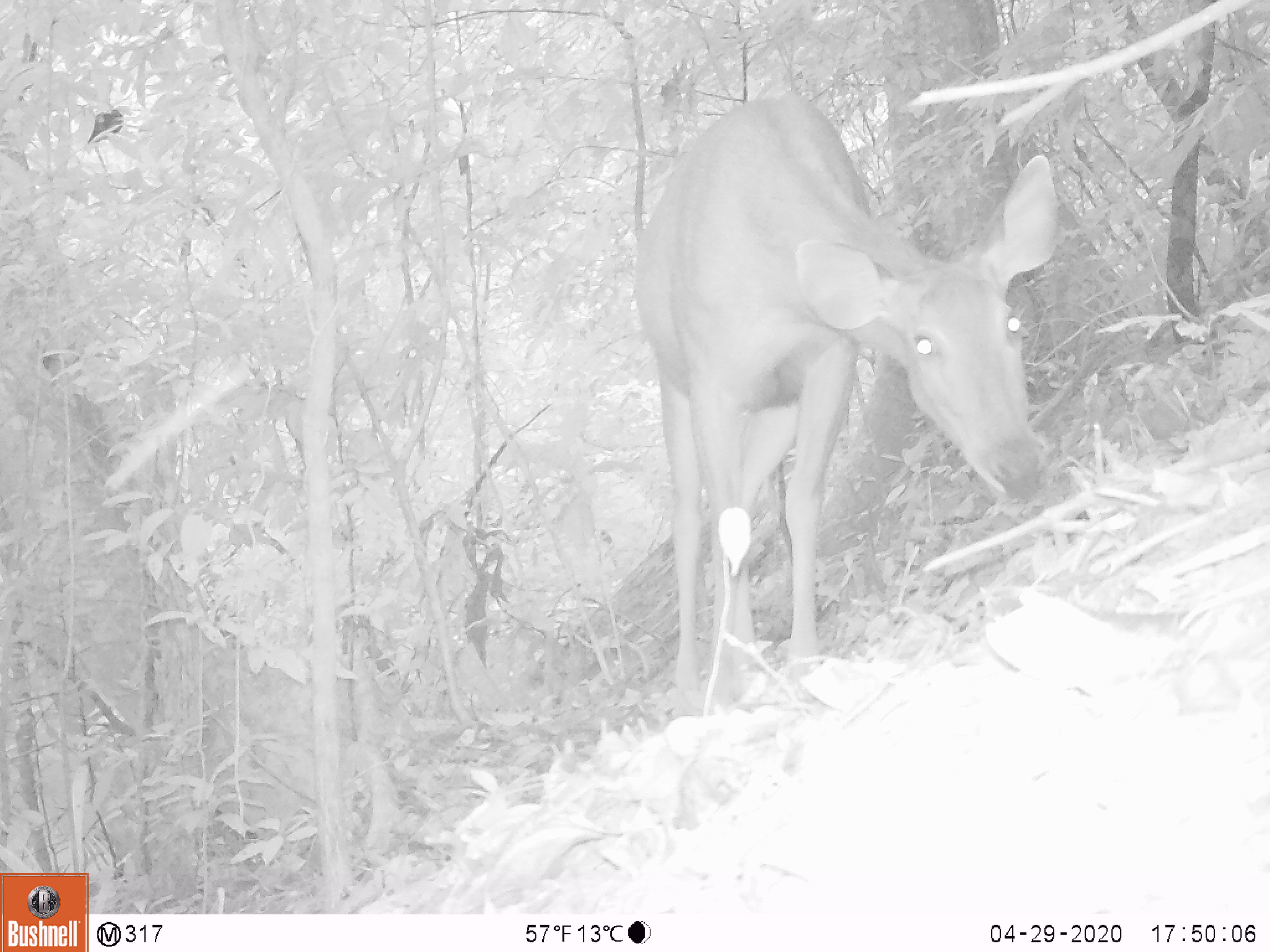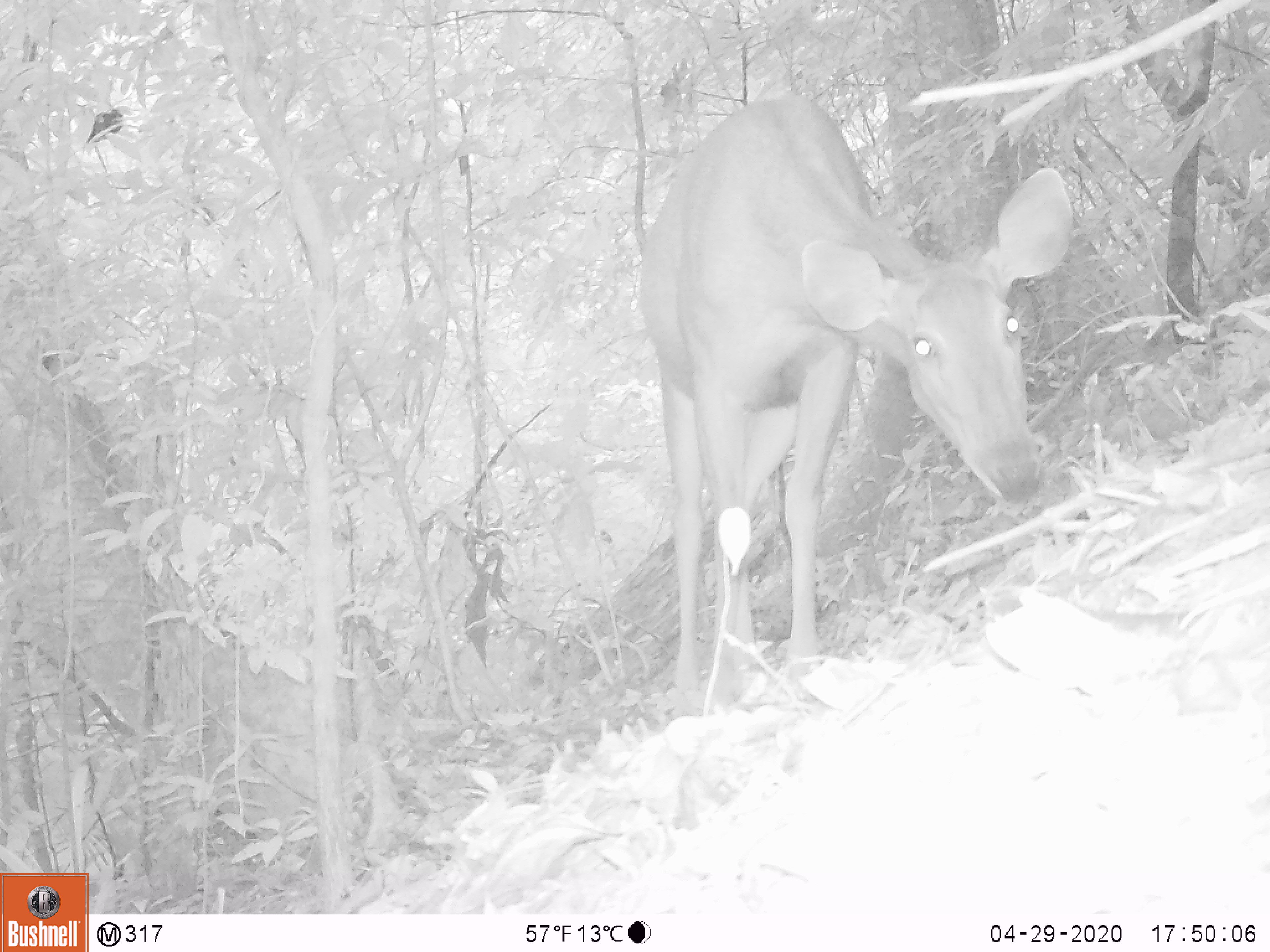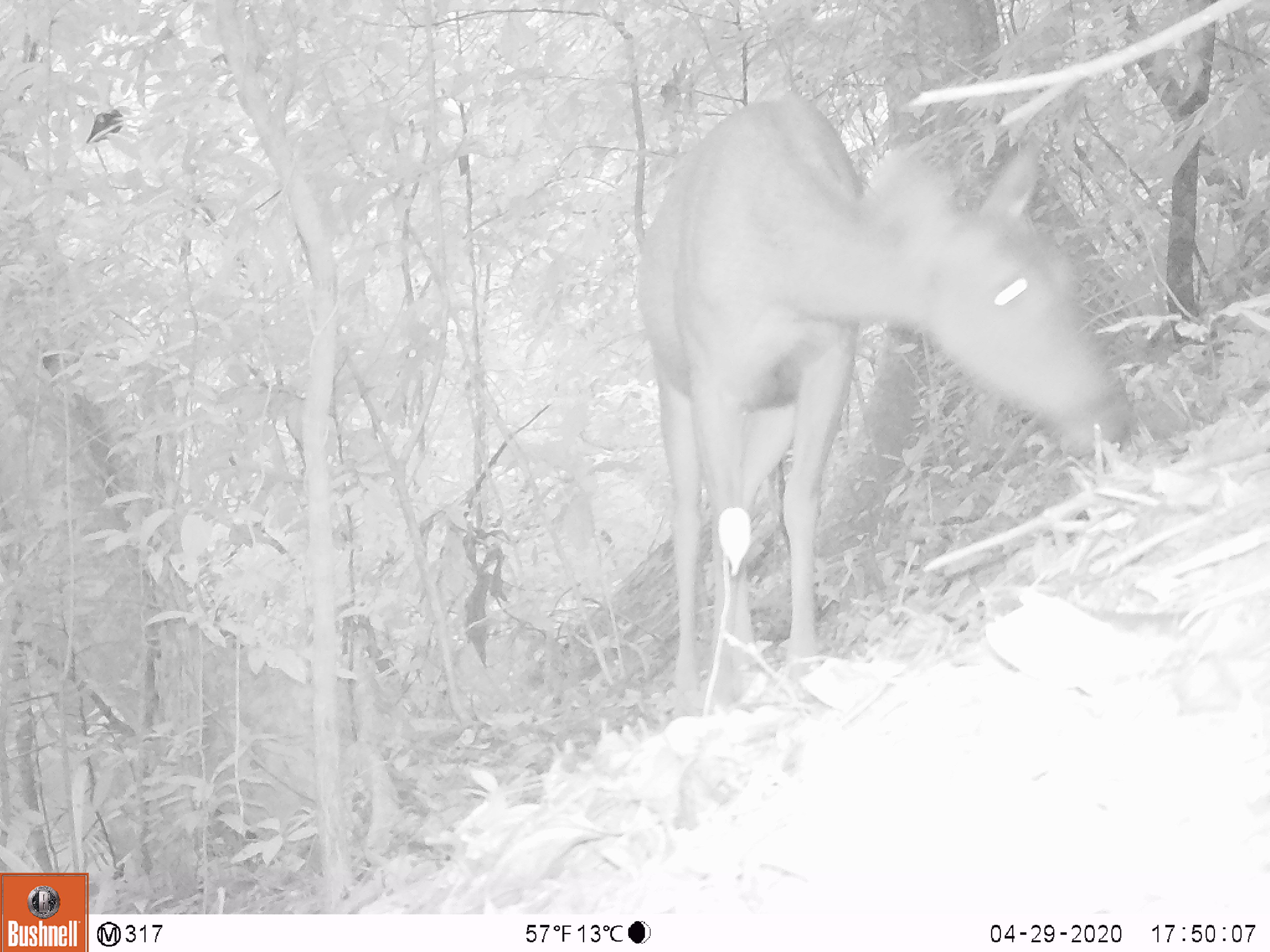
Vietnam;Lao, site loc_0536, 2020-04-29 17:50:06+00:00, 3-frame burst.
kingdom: Animalia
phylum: Chordata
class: Mammalia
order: Artiodactyla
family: Cervidae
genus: Rusa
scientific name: Rusa unicolor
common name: sambar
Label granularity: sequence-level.